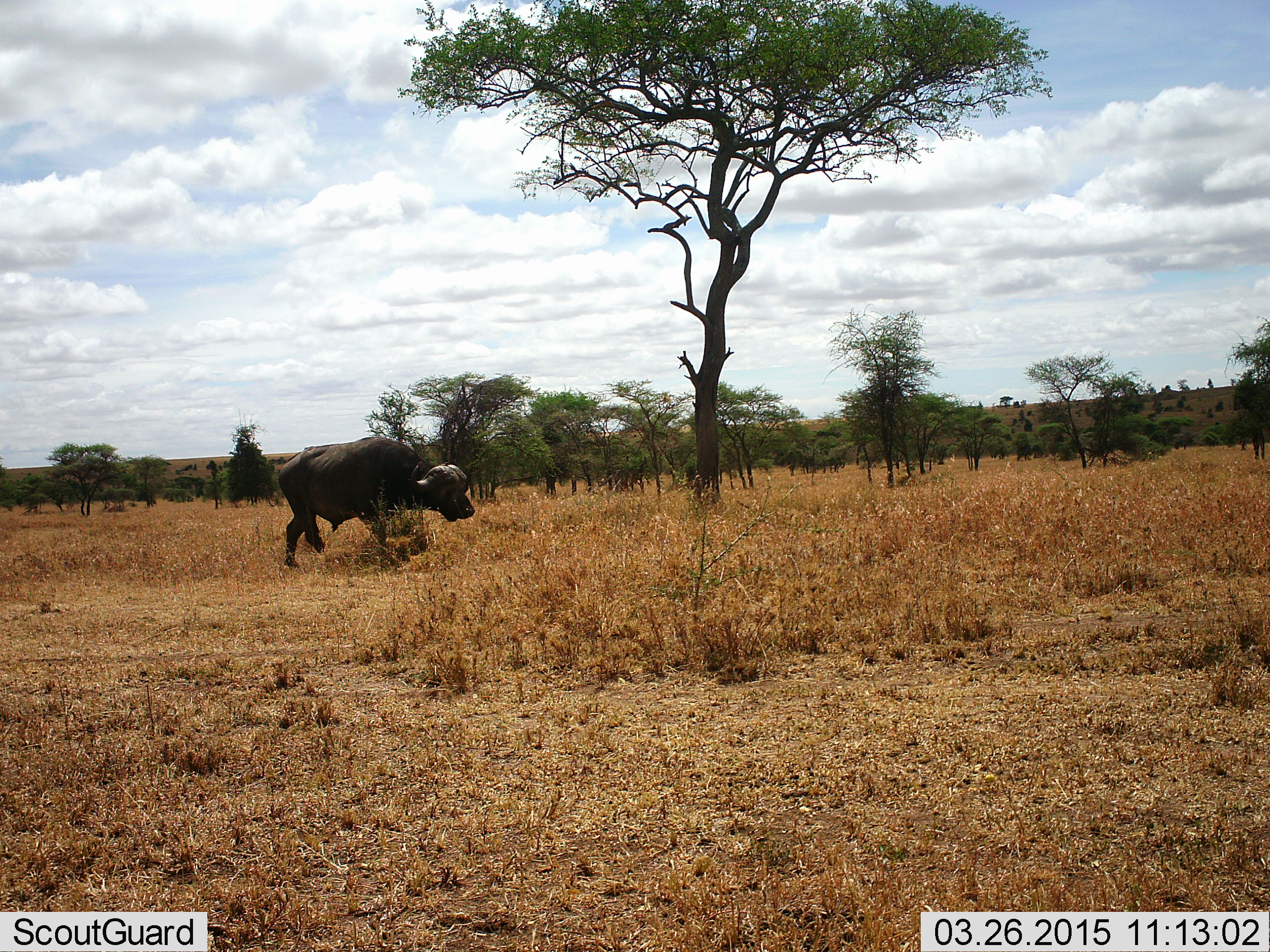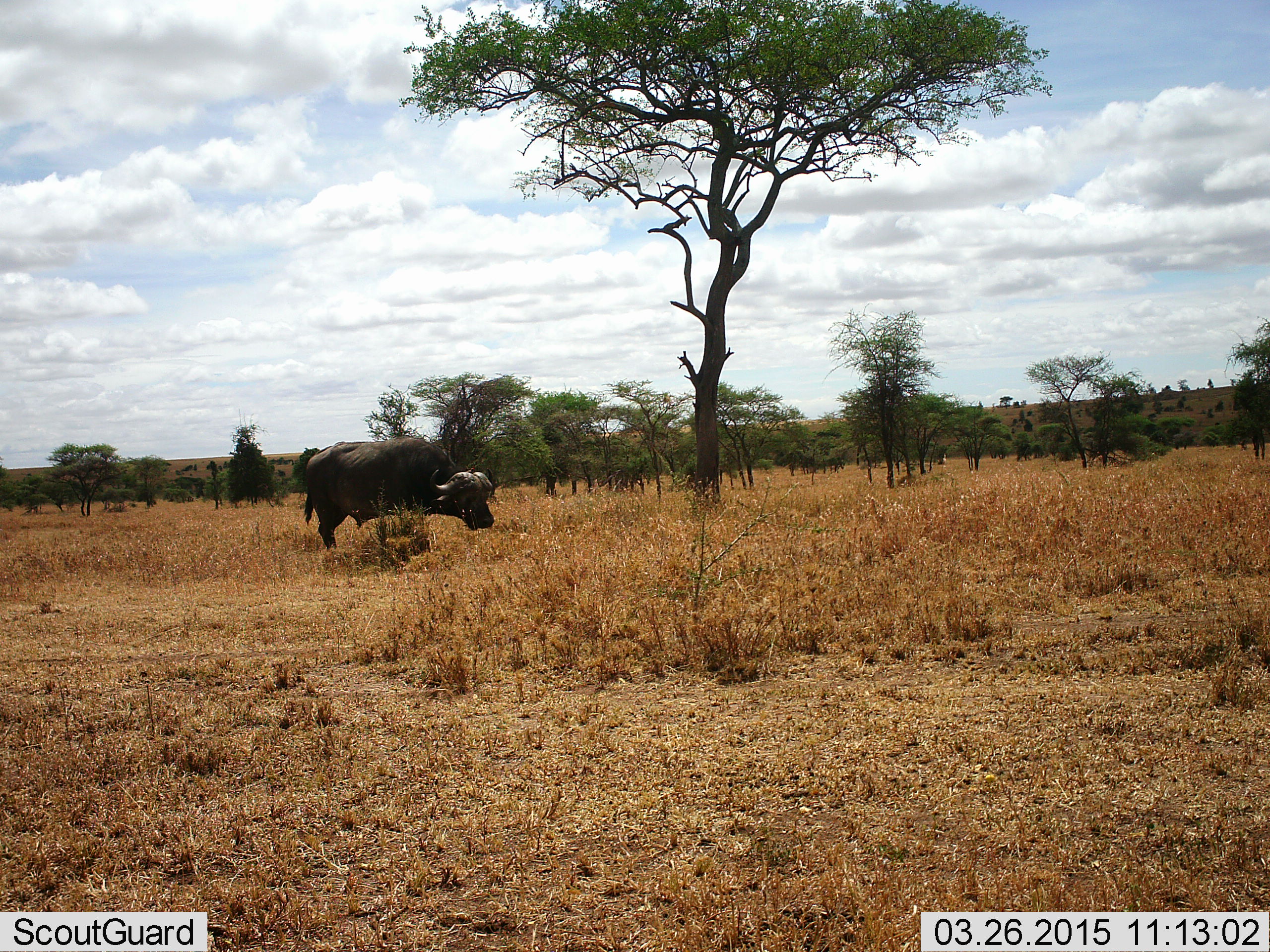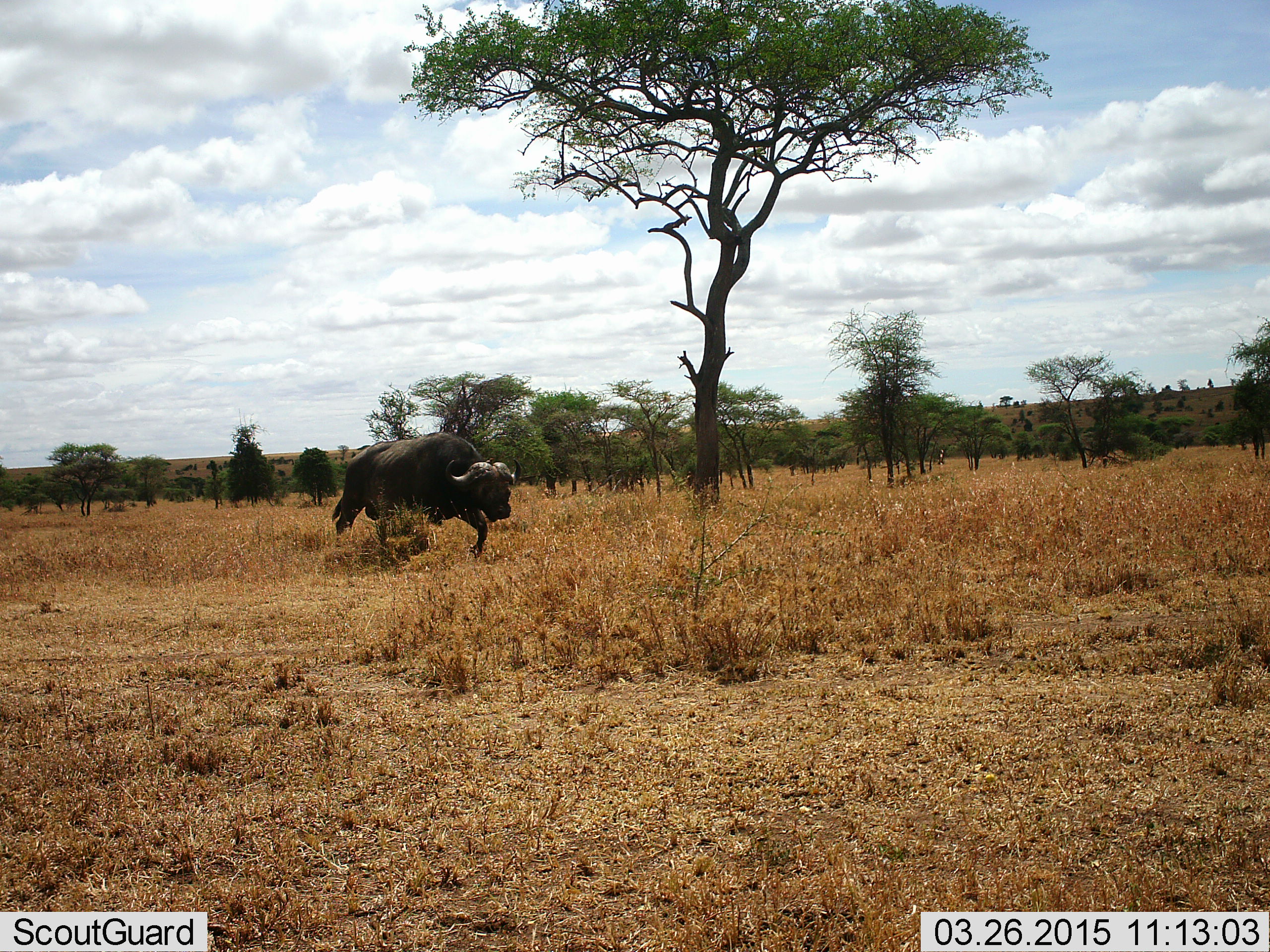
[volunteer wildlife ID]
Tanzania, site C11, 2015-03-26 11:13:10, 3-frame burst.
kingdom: Animalia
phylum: Chordata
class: Mammalia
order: Artiodactyla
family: Bovidae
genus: Syncerus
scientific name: Syncerus caffer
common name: cape buffalo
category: buffalo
Buffalo (cape buffalo) (Syncerus caffer), count 1. Behavior (volunteer vote fractions): standing 0%, resting 0%, moving 80%, interacting 0%. Young present (vote fraction): 0%. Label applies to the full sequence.